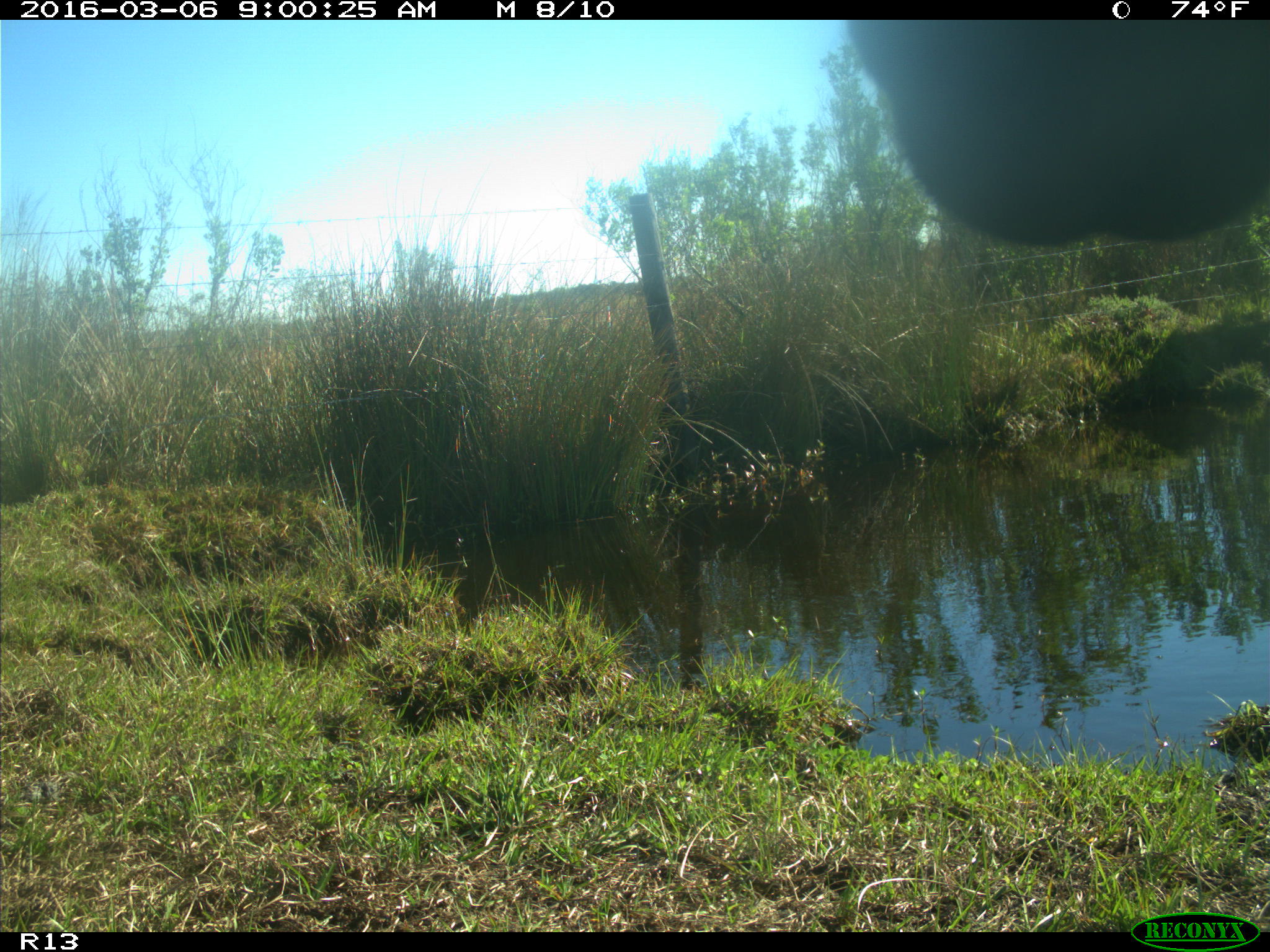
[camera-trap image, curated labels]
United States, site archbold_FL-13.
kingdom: Animalia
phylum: Chordata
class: Mammalia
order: Artiodactyla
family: Bovidae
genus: Bos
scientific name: Bos taurus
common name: domestic cow